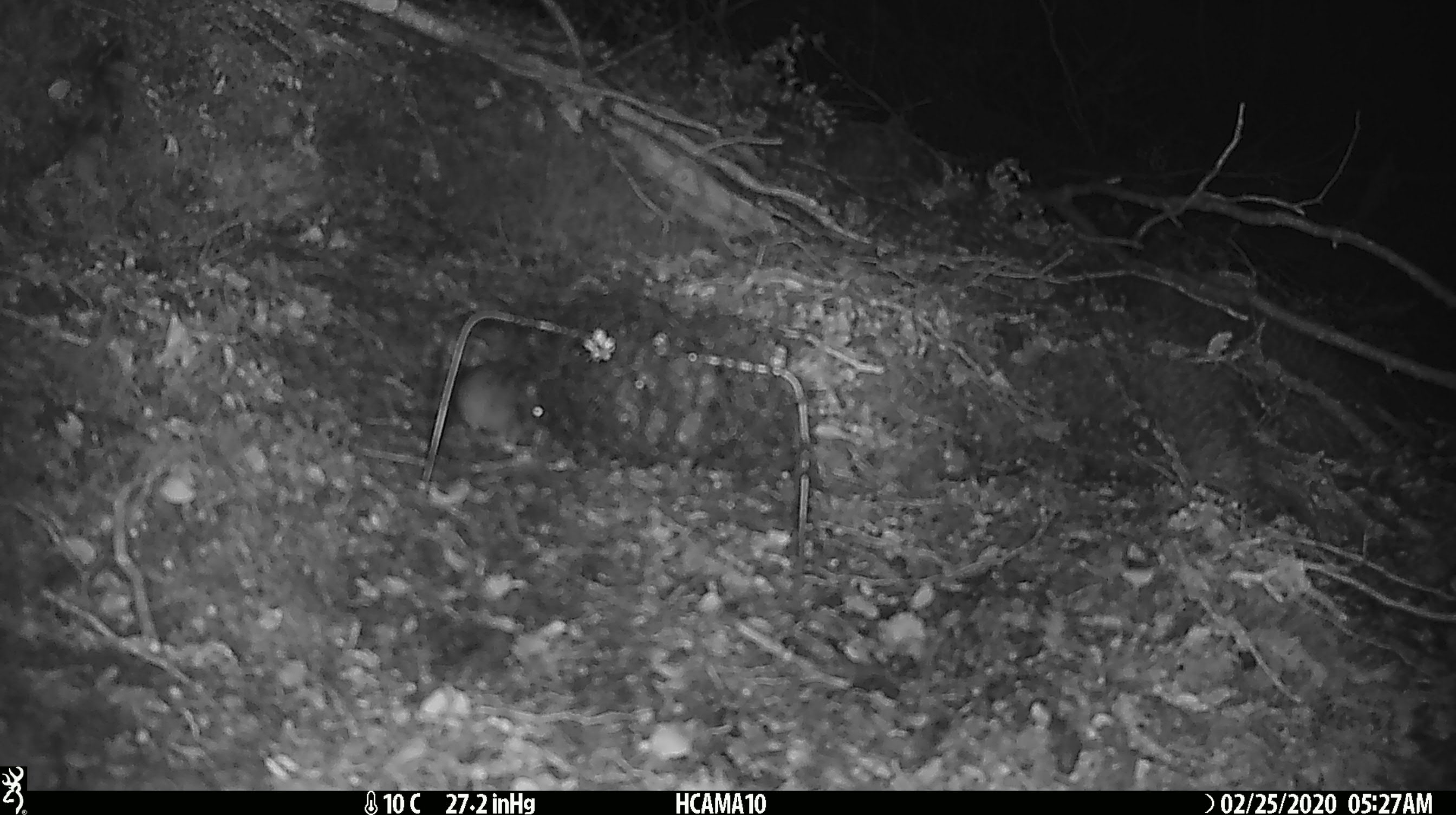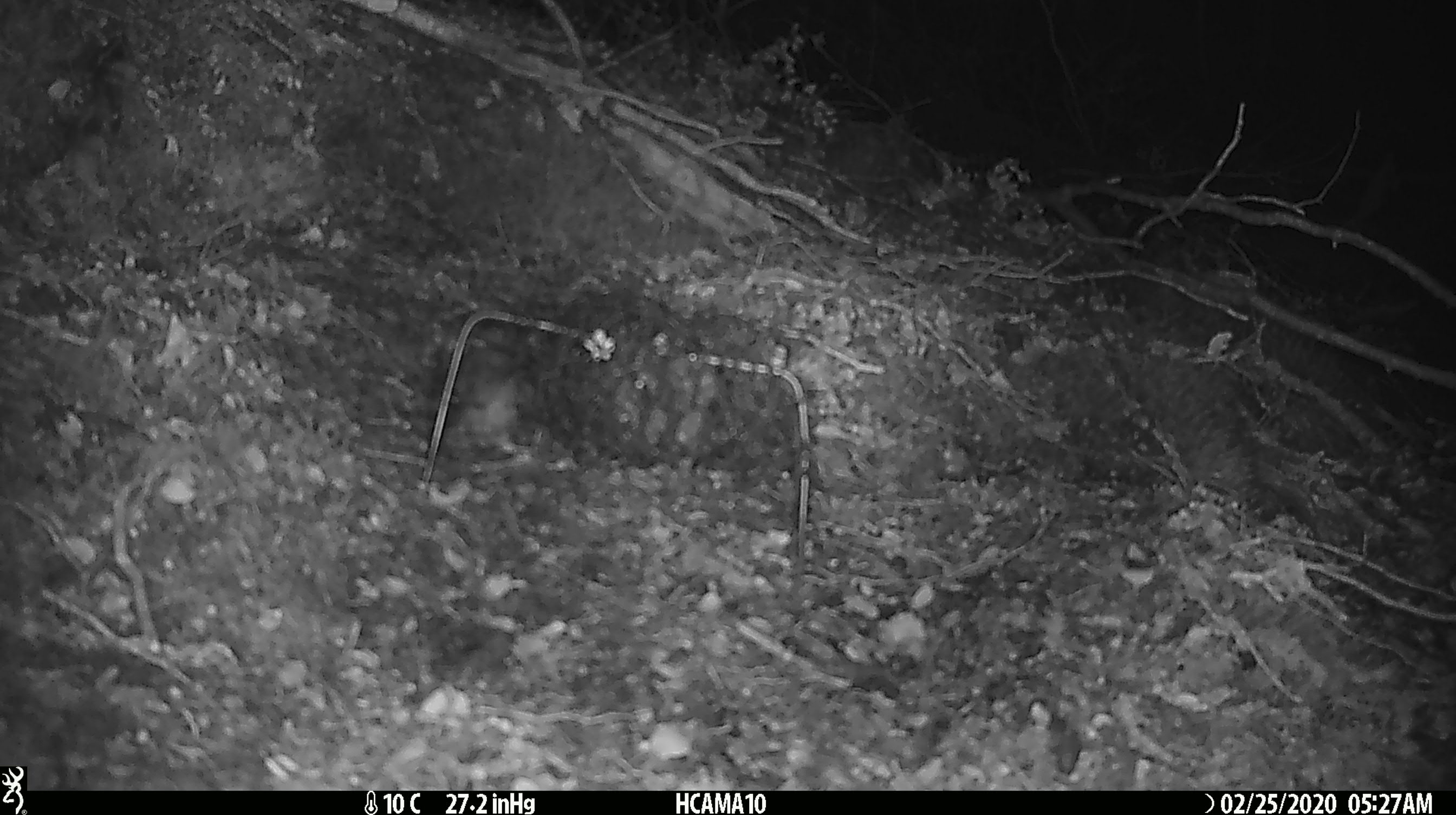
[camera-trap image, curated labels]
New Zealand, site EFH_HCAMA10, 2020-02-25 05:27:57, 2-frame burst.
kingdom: Animalia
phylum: Chordata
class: Mammalia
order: Rodentia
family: Muridae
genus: Mus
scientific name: Mus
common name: mouse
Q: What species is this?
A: Mouse (Mus).